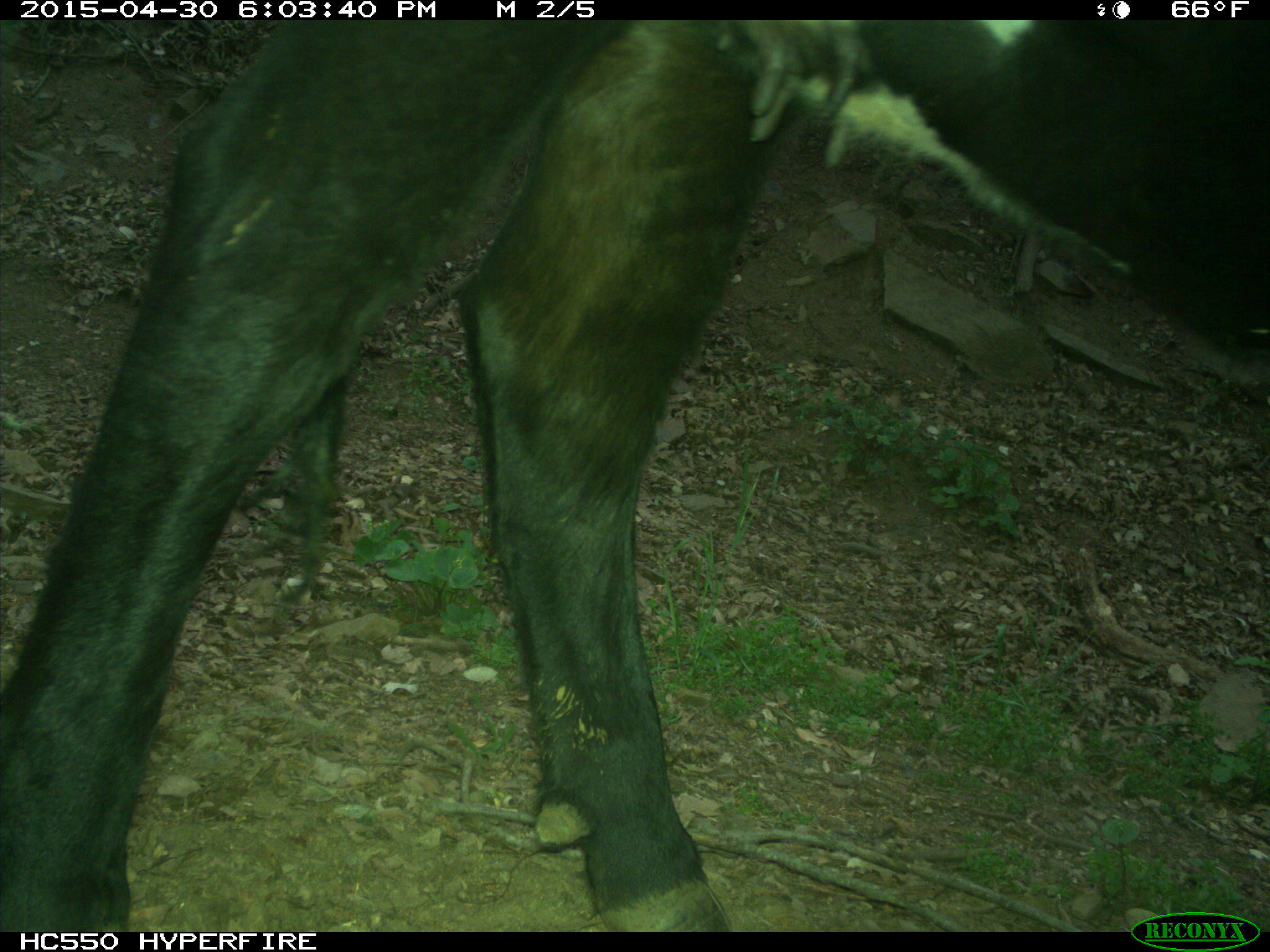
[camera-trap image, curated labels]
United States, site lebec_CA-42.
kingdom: Animalia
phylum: Chordata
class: Mammalia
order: Artiodactyla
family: Bovidae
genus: Bos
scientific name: Bos taurus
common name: domestic cow